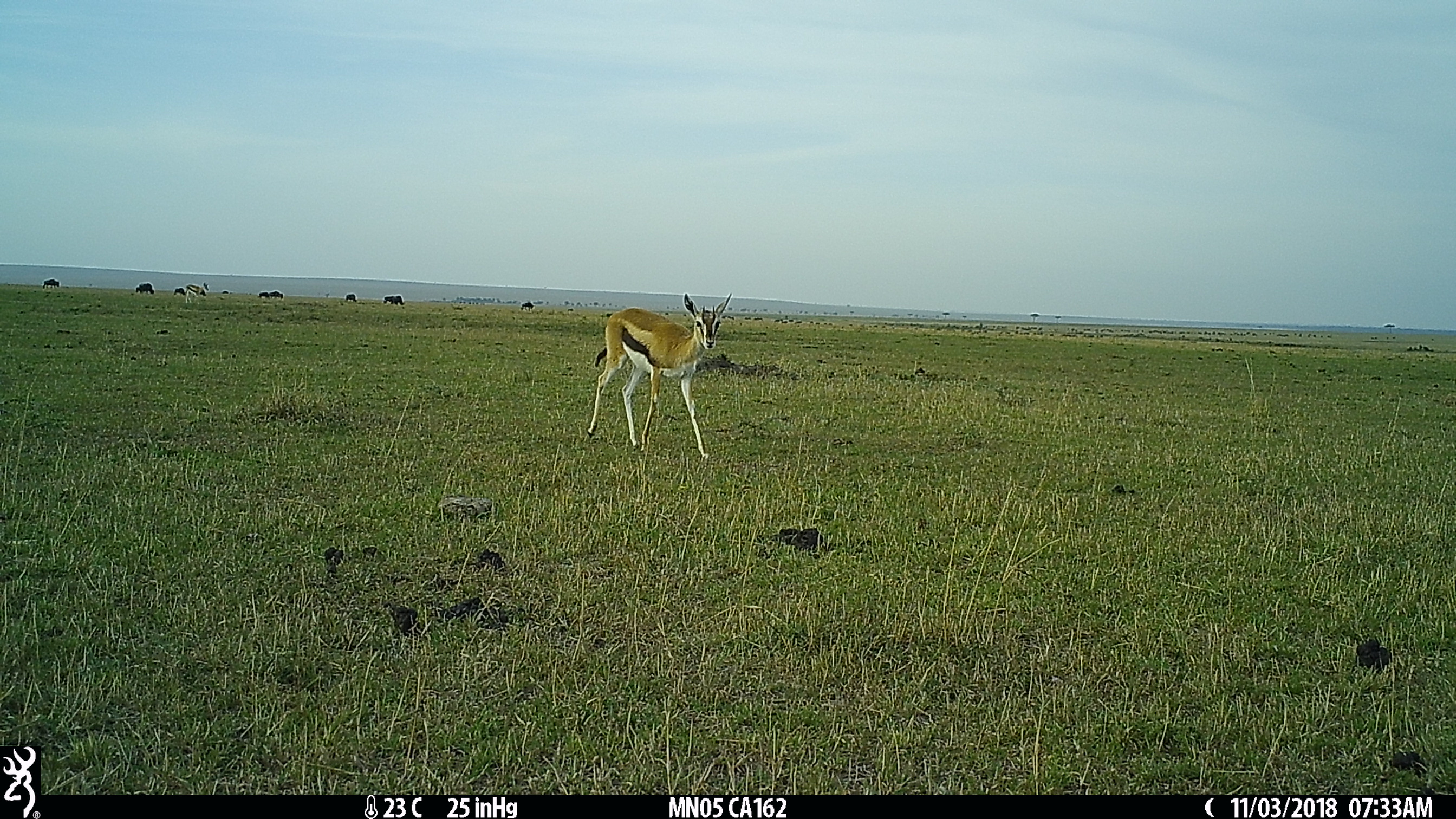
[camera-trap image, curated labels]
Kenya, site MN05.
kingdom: Animalia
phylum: Chordata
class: Mammalia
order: Artiodactyla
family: Bovidae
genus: Eudorcas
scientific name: Eudorcas thomsonii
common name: thomon's gazelle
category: gazelle thomsons